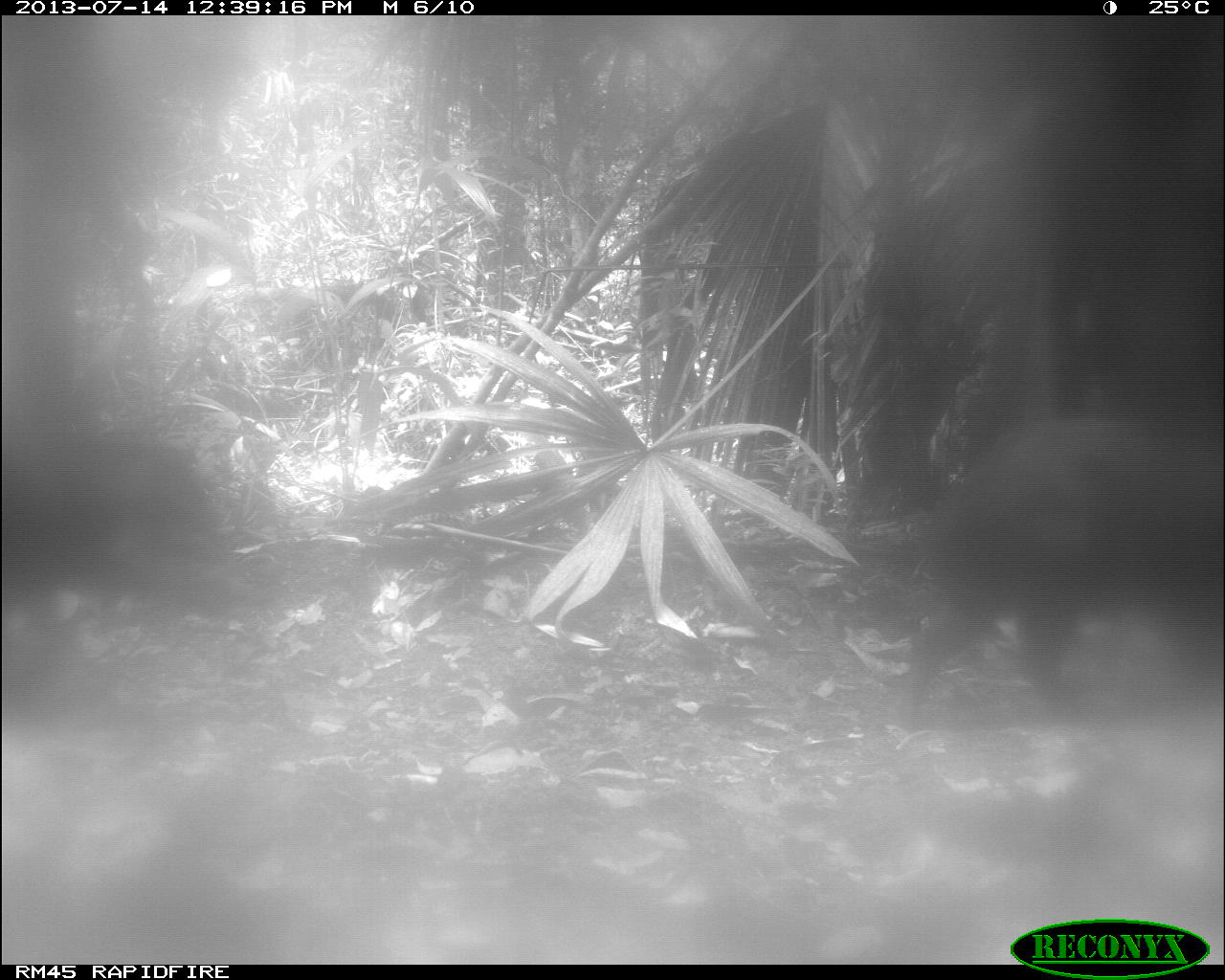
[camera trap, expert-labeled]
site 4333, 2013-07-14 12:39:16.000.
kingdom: Animalia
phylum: Chordata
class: Mammalia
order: Artiodactyla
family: Tayassuidae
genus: Tayassu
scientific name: Tayassu pecari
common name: white-lipped peccary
Tayassu pecari (white-lipped peccary), count 2.